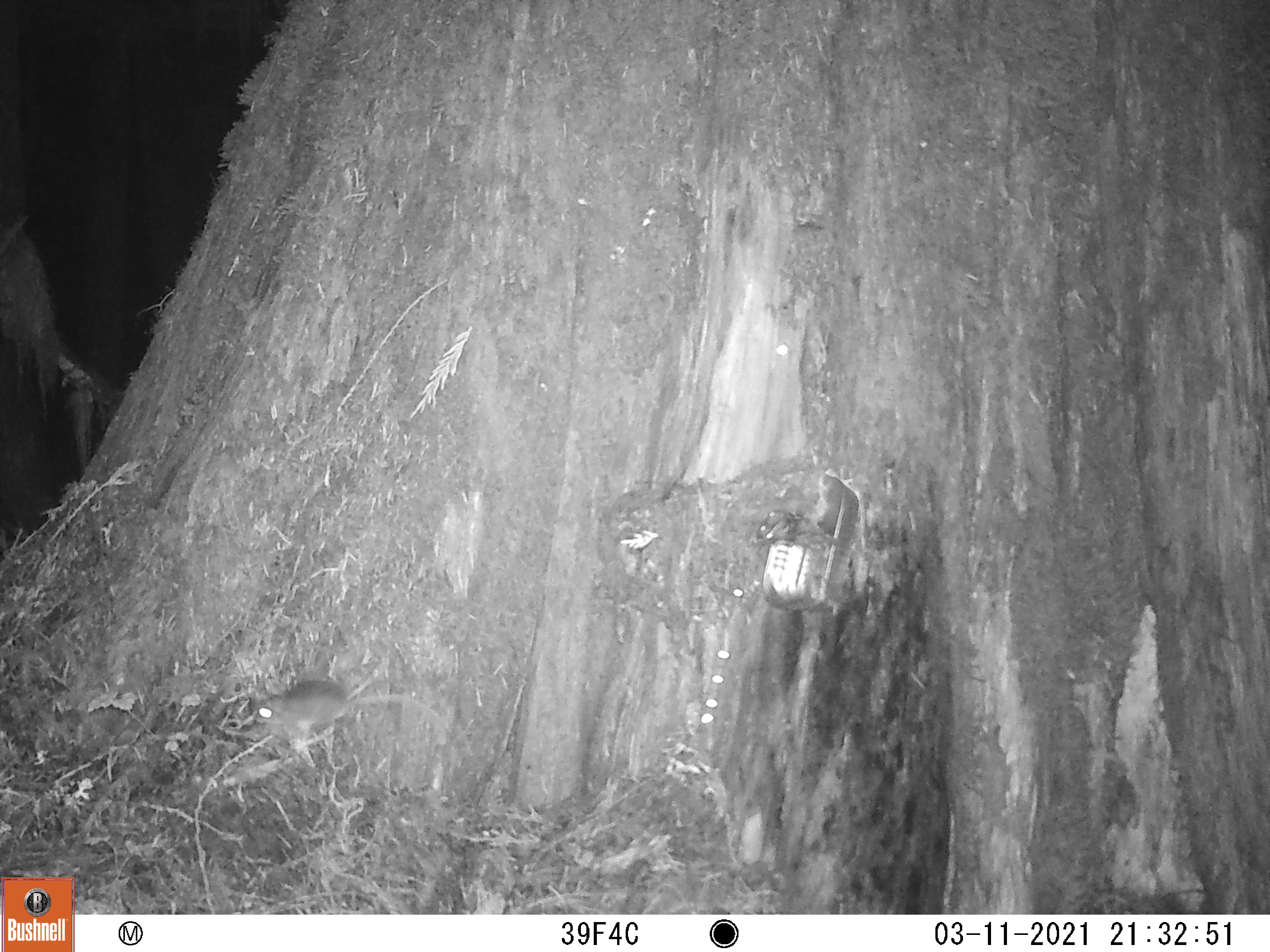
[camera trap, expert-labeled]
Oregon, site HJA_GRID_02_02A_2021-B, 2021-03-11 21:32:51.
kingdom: Animalia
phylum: Chordata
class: Mammalia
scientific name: Mammalia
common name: small mammal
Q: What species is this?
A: Small mammal (Mammalia).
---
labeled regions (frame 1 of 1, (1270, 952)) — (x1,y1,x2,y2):
small mammal: (242,668,457,752)